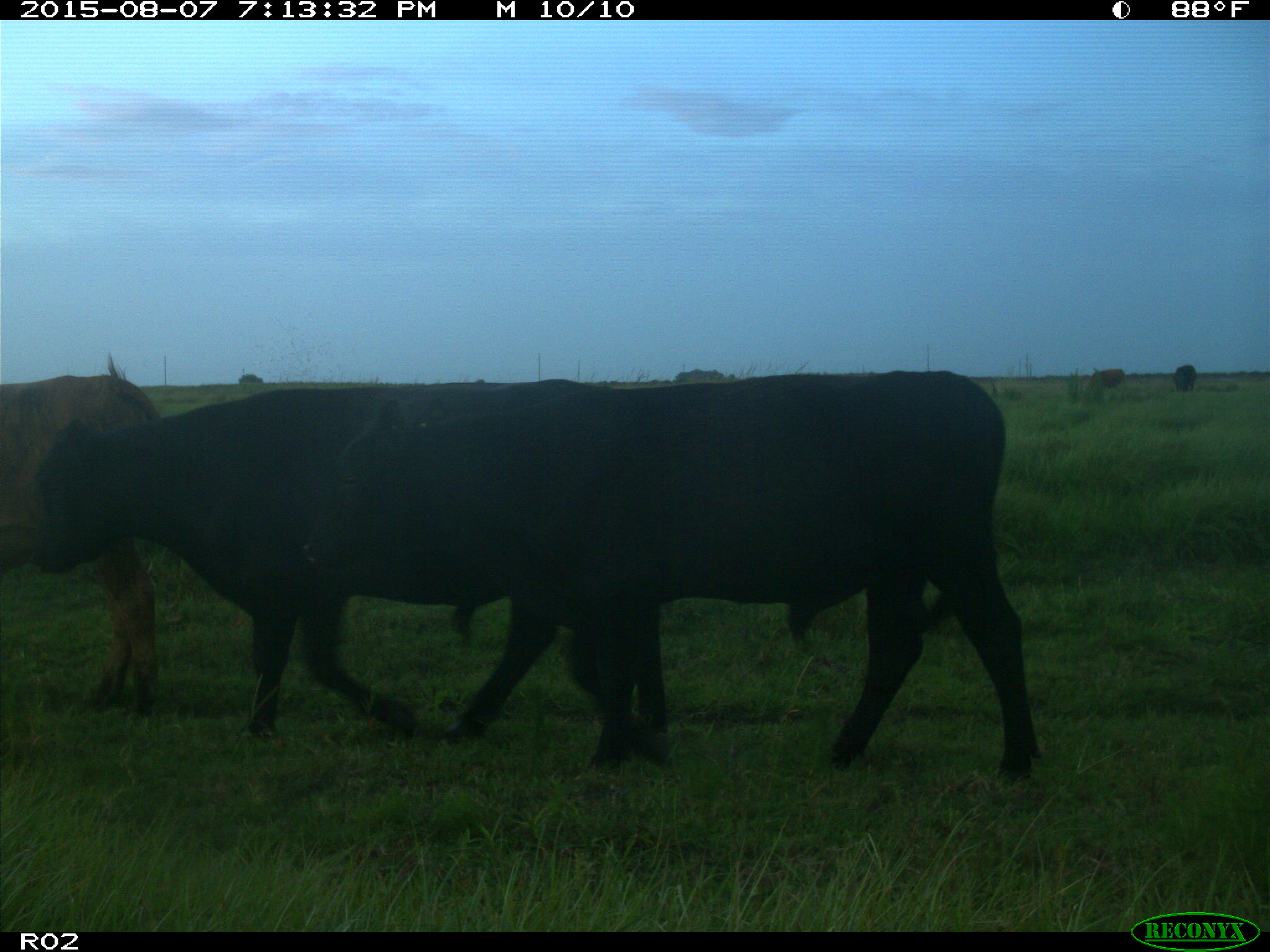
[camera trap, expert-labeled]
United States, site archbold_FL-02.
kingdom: Animalia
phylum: Chordata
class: Mammalia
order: Artiodactyla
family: Bovidae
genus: Bos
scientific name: Bos taurus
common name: domestic cow